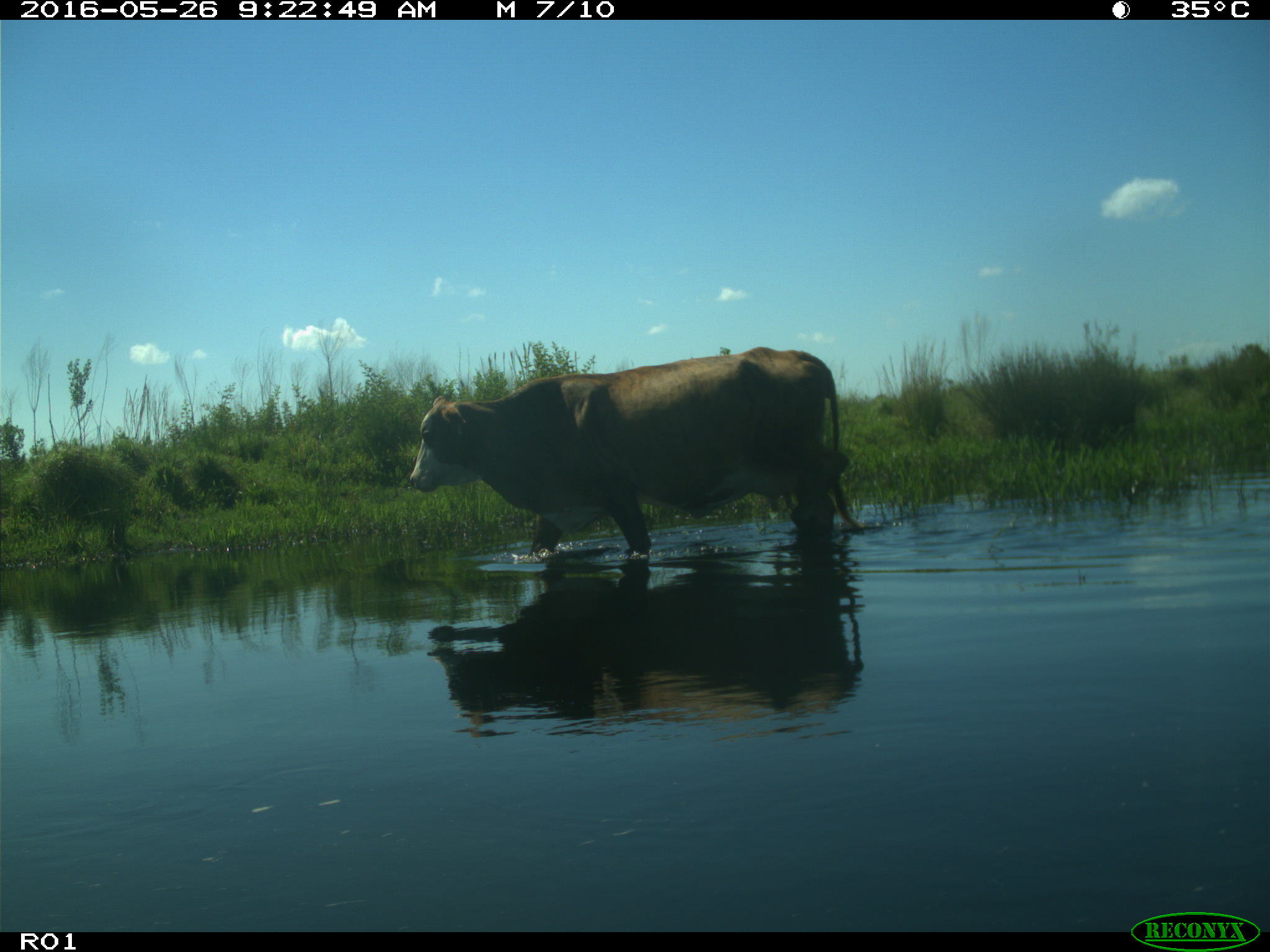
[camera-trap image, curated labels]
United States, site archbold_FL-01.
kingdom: Animalia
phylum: Chordata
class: Mammalia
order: Artiodactyla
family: Bovidae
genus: Bos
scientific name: Bos taurus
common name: domestic cow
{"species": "Bos taurus (domestic cow)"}